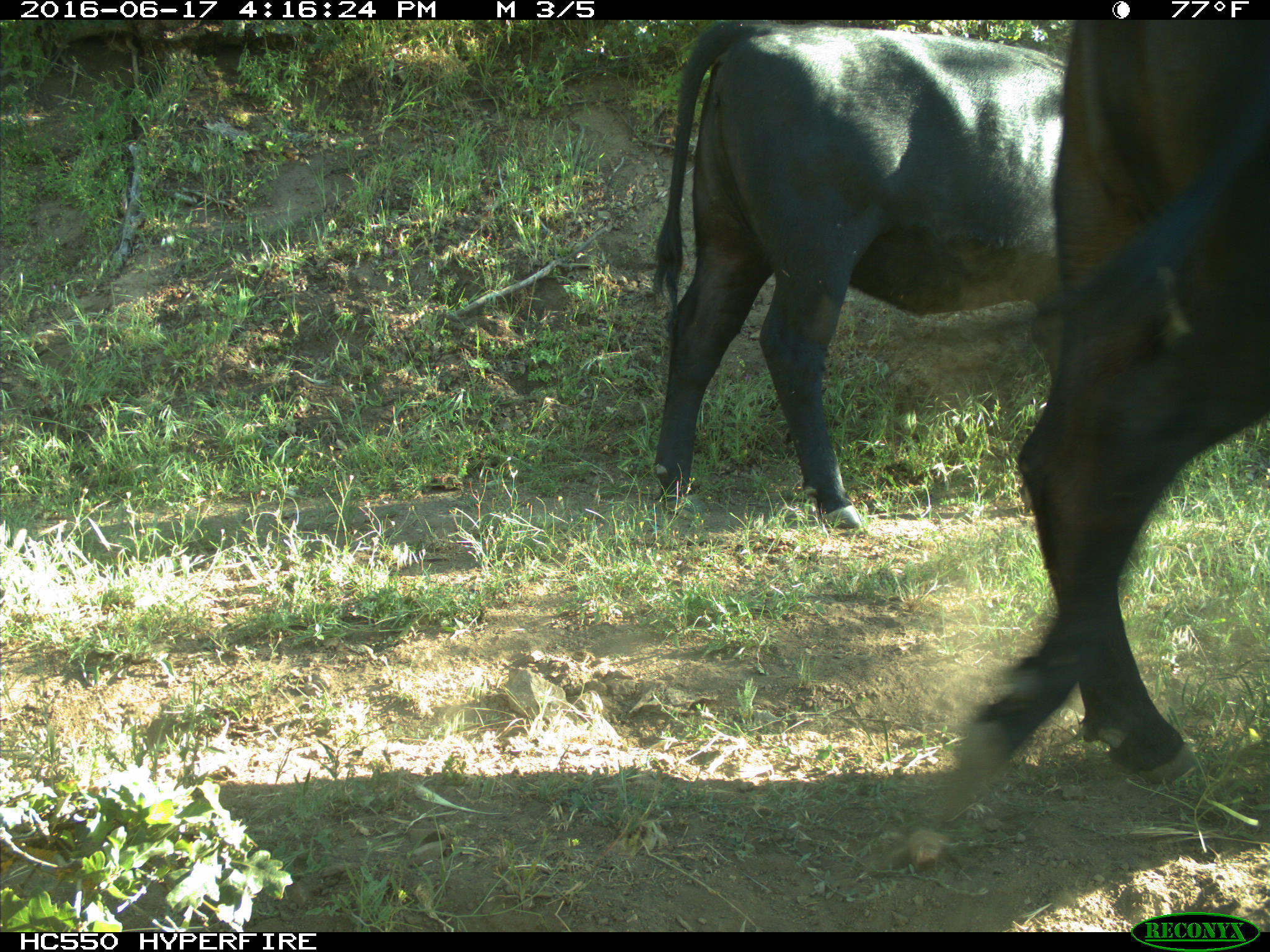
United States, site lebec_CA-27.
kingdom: Animalia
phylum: Chordata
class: Mammalia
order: Artiodactyla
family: Bovidae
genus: Bos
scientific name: Bos taurus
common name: domestic cow